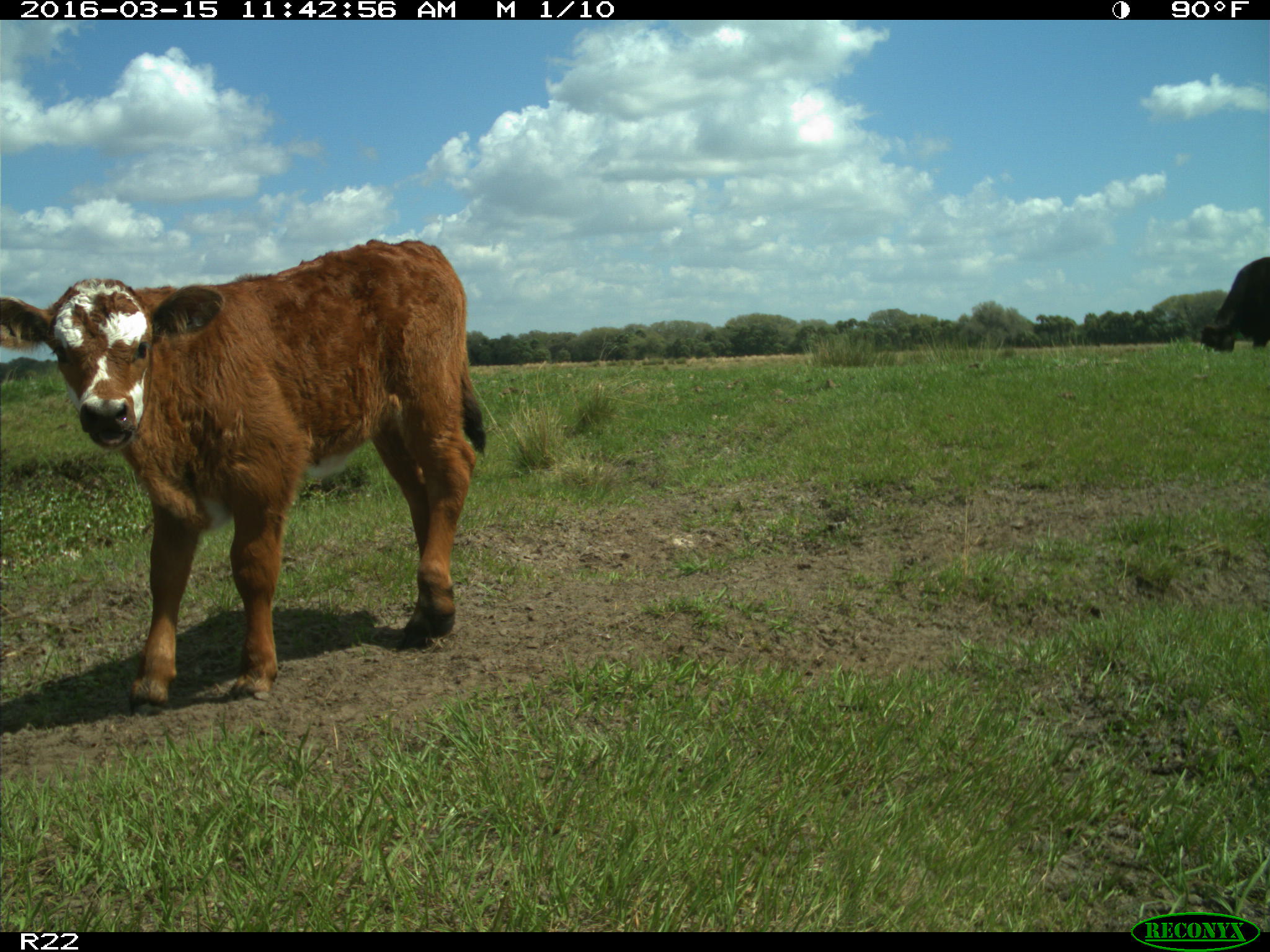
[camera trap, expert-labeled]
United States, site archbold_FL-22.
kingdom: Animalia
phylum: Chordata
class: Mammalia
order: Artiodactyla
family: Bovidae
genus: Bos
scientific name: Bos taurus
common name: domestic cow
Bos taurus (domestic cow).